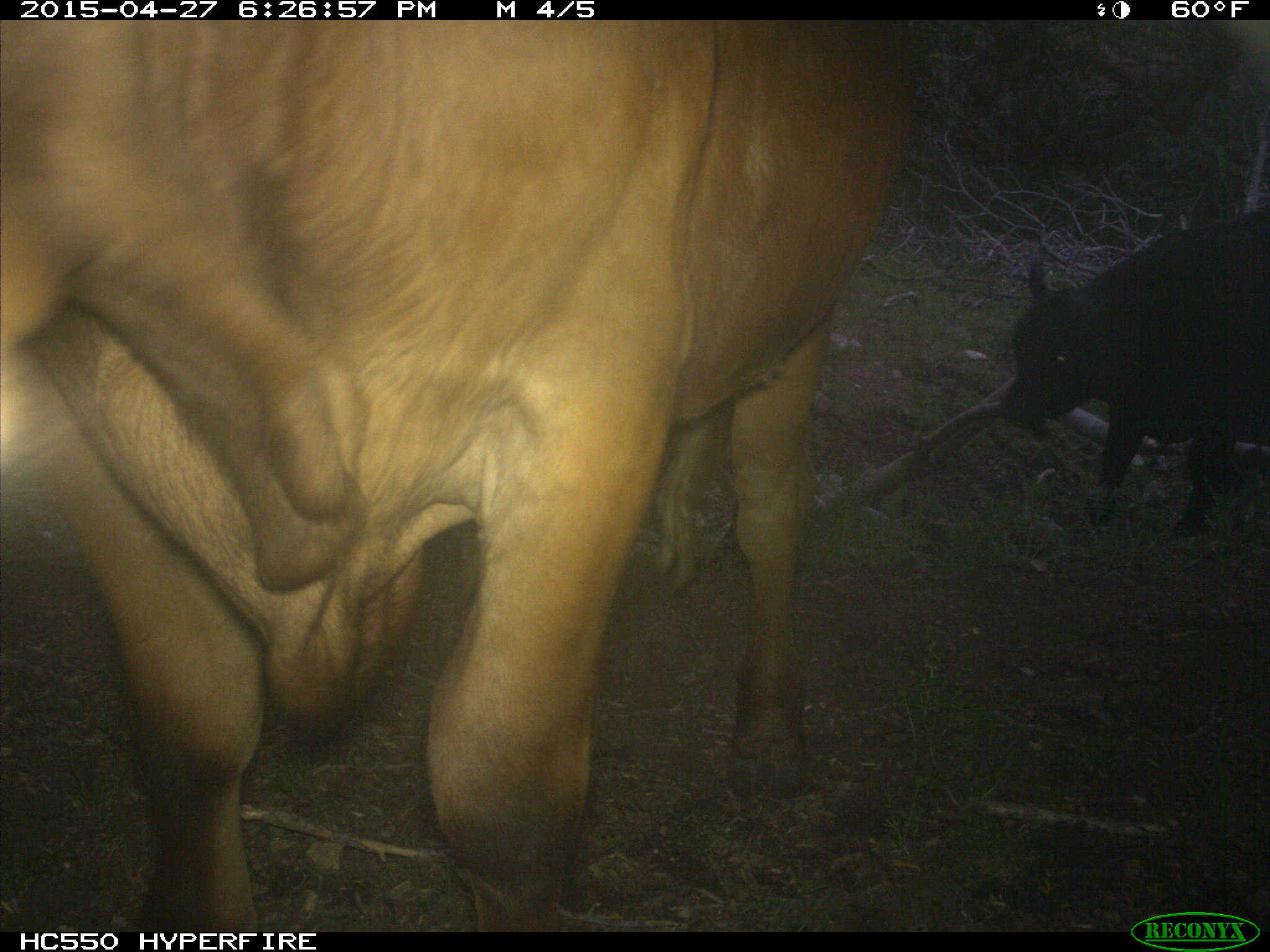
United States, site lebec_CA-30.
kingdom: Animalia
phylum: Chordata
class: Mammalia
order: Artiodactyla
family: Bovidae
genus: Bos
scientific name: Bos taurus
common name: domestic cow